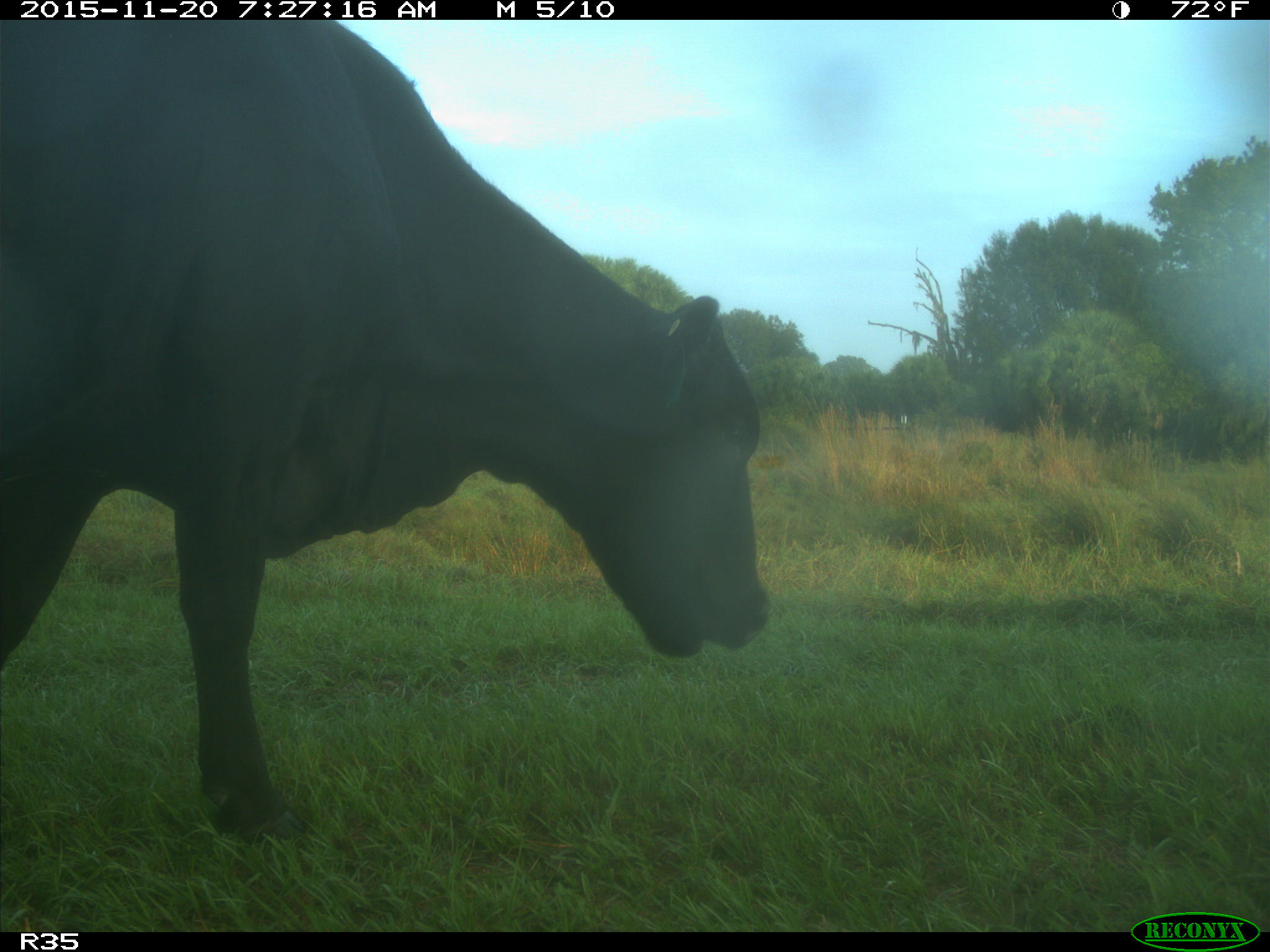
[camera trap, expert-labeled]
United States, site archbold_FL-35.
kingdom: Animalia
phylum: Chordata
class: Mammalia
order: Artiodactyla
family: Bovidae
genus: Bos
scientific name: Bos taurus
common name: domestic cow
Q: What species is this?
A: Bos taurus (domestic cow).